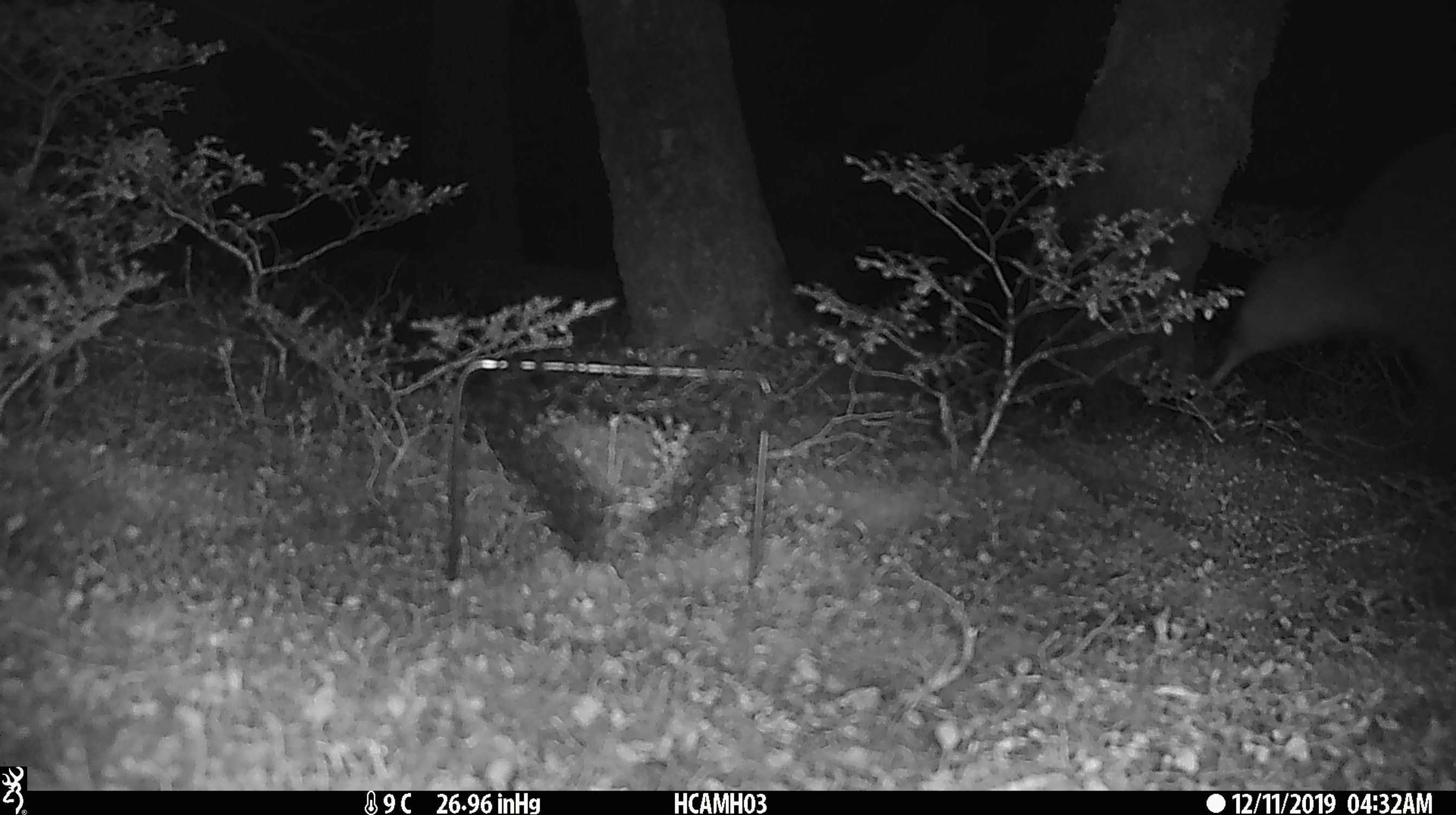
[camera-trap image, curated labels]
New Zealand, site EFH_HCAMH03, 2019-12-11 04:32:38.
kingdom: Animalia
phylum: Chordata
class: Aves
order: Apterygiformes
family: Apterygidae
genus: Apteryx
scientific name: Apteryx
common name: kiwi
Kiwi (Apteryx).